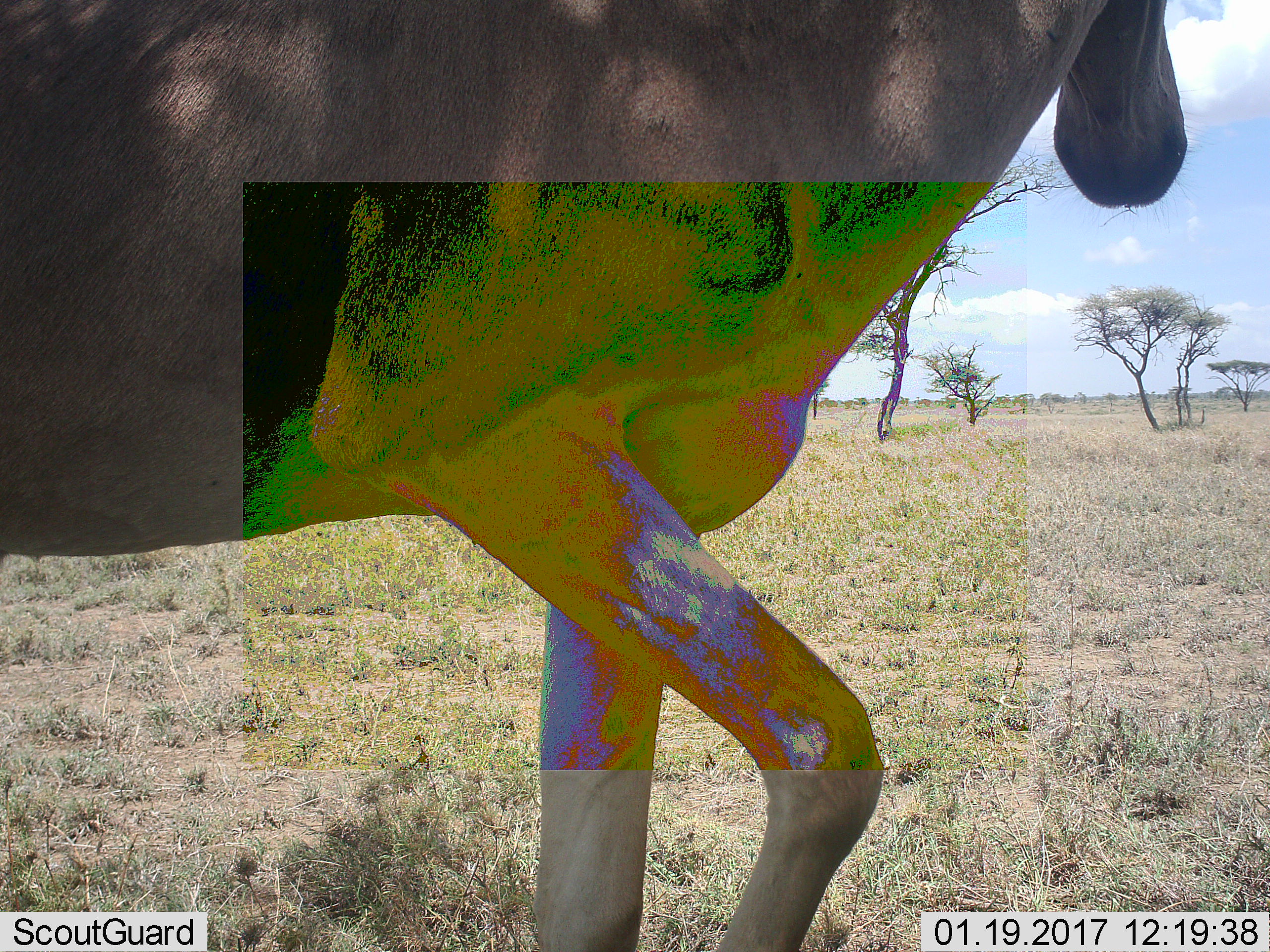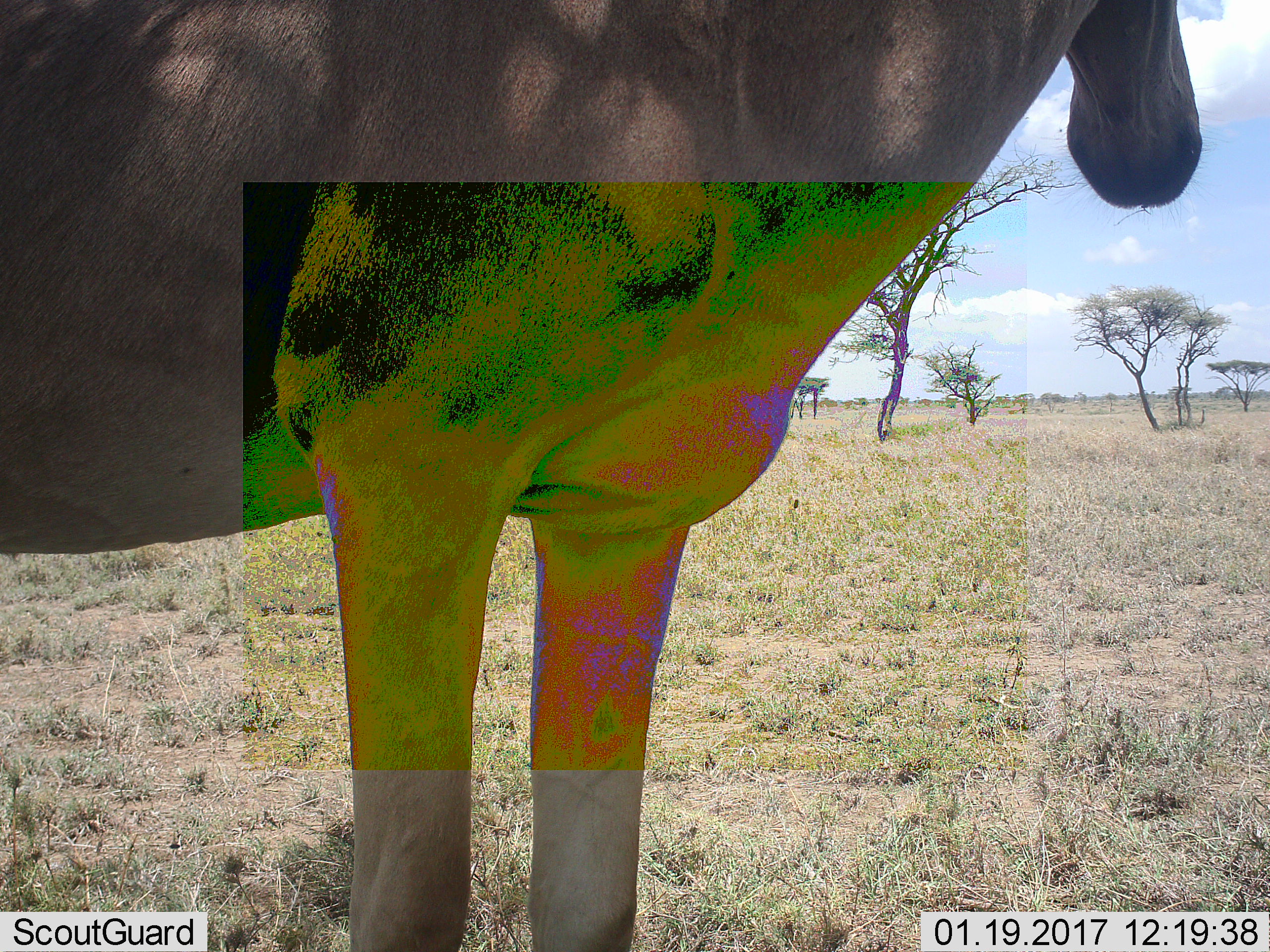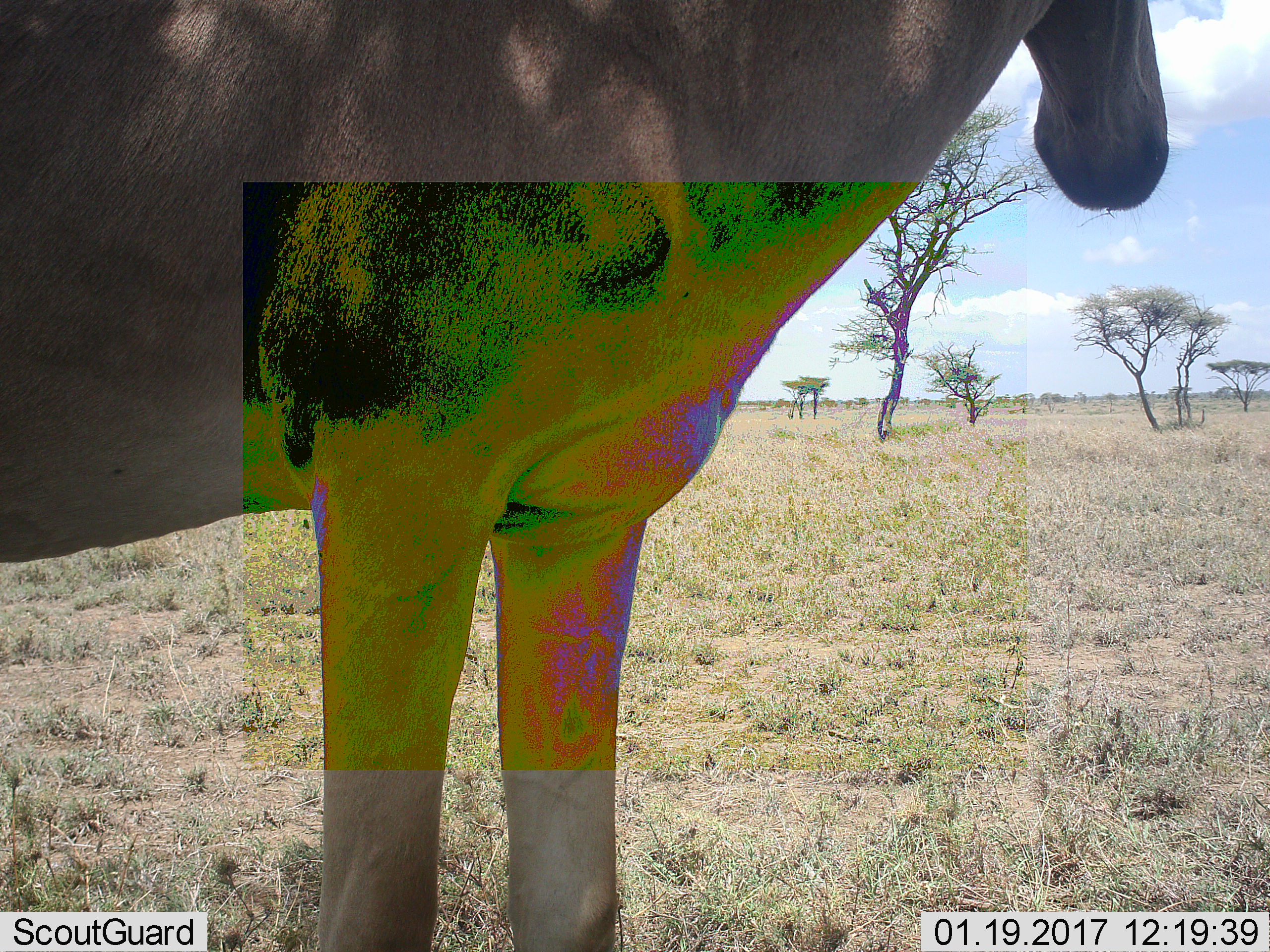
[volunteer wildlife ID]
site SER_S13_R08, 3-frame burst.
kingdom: Animalia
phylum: Chordata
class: Mammalia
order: Artiodactyla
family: Bovidae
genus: Alcelaphus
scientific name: Alcelaphus buselaphus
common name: hartebeest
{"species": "hartebeest (Alcelaphus buselaphus)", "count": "1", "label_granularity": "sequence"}